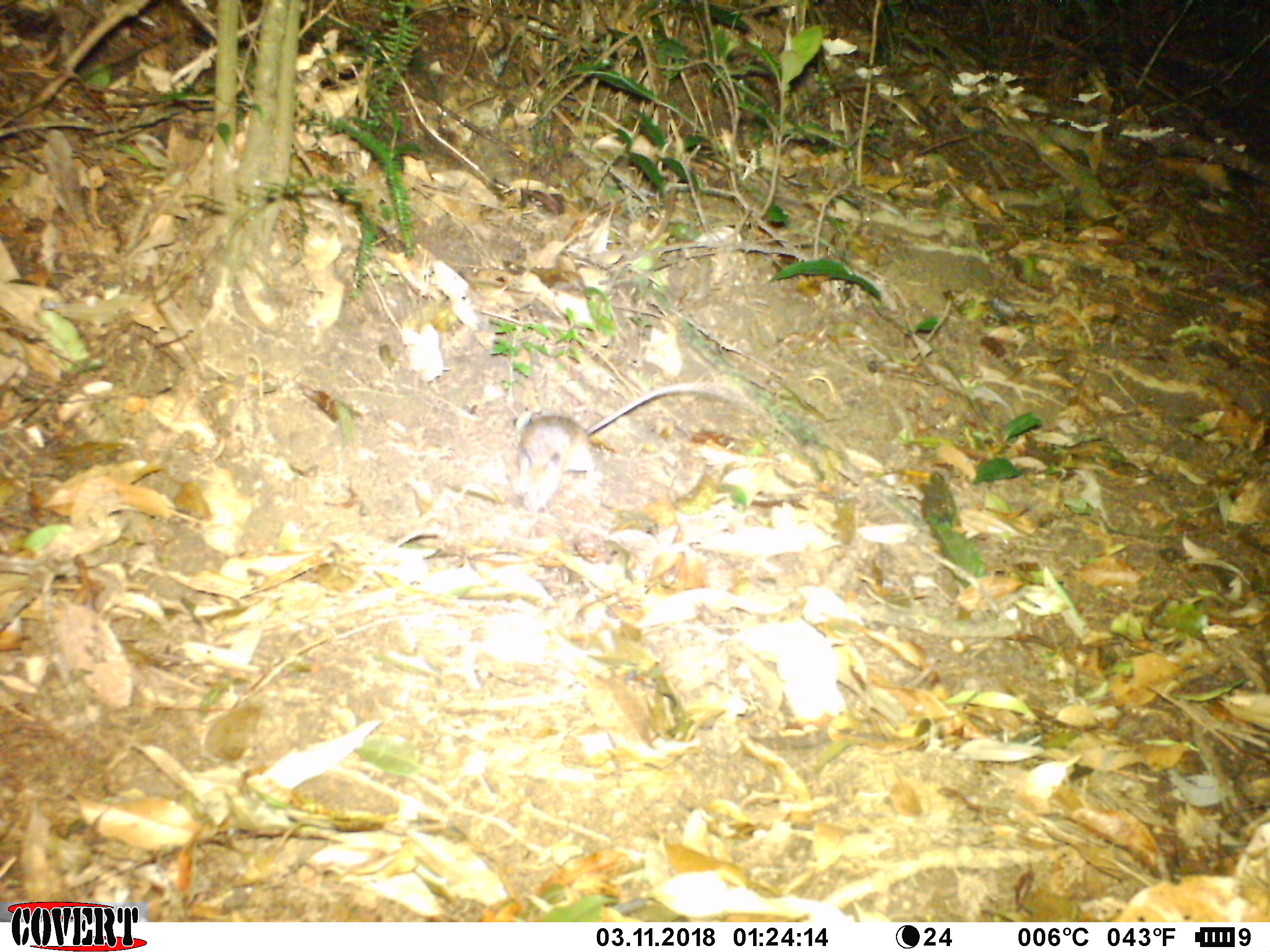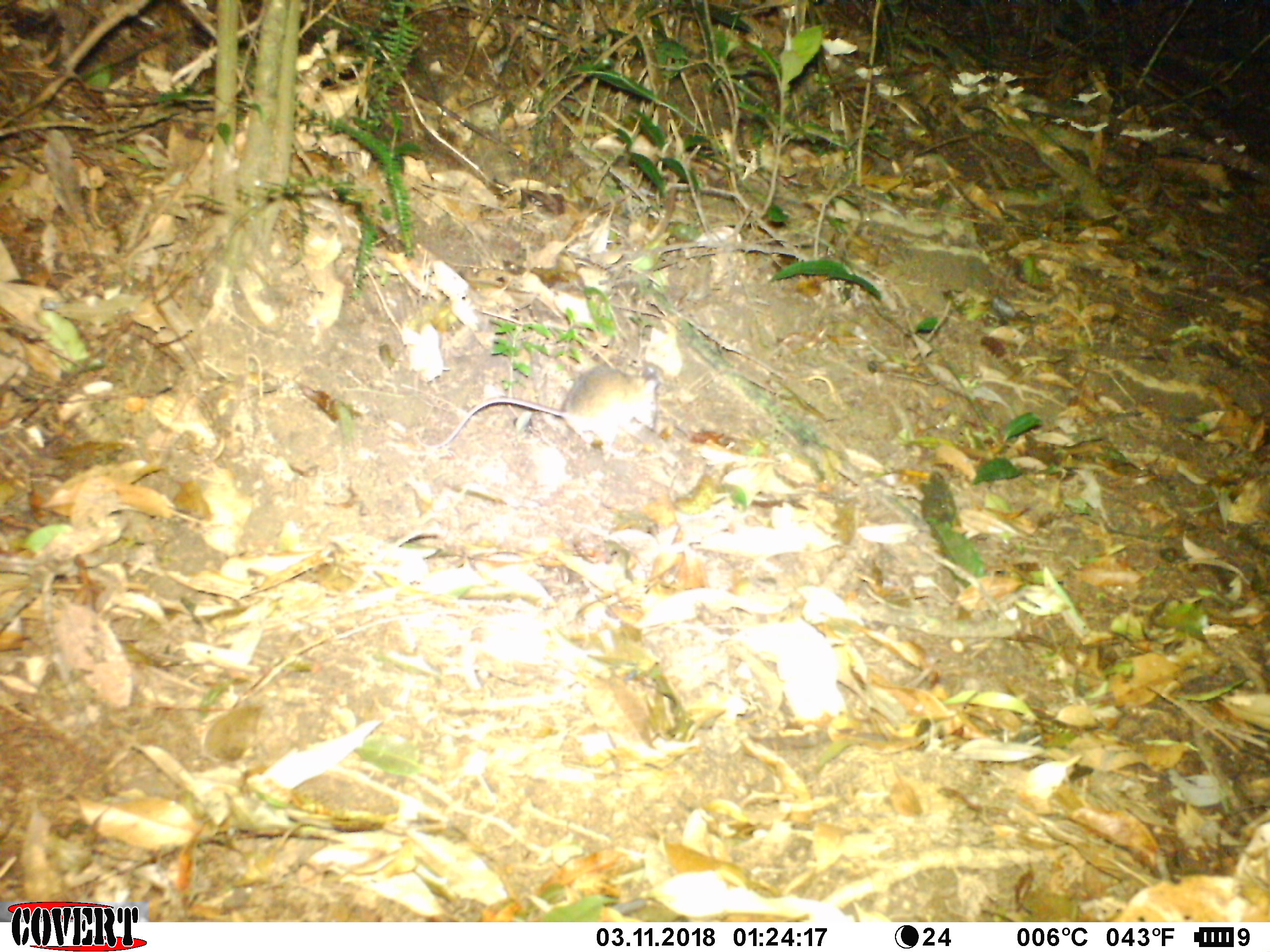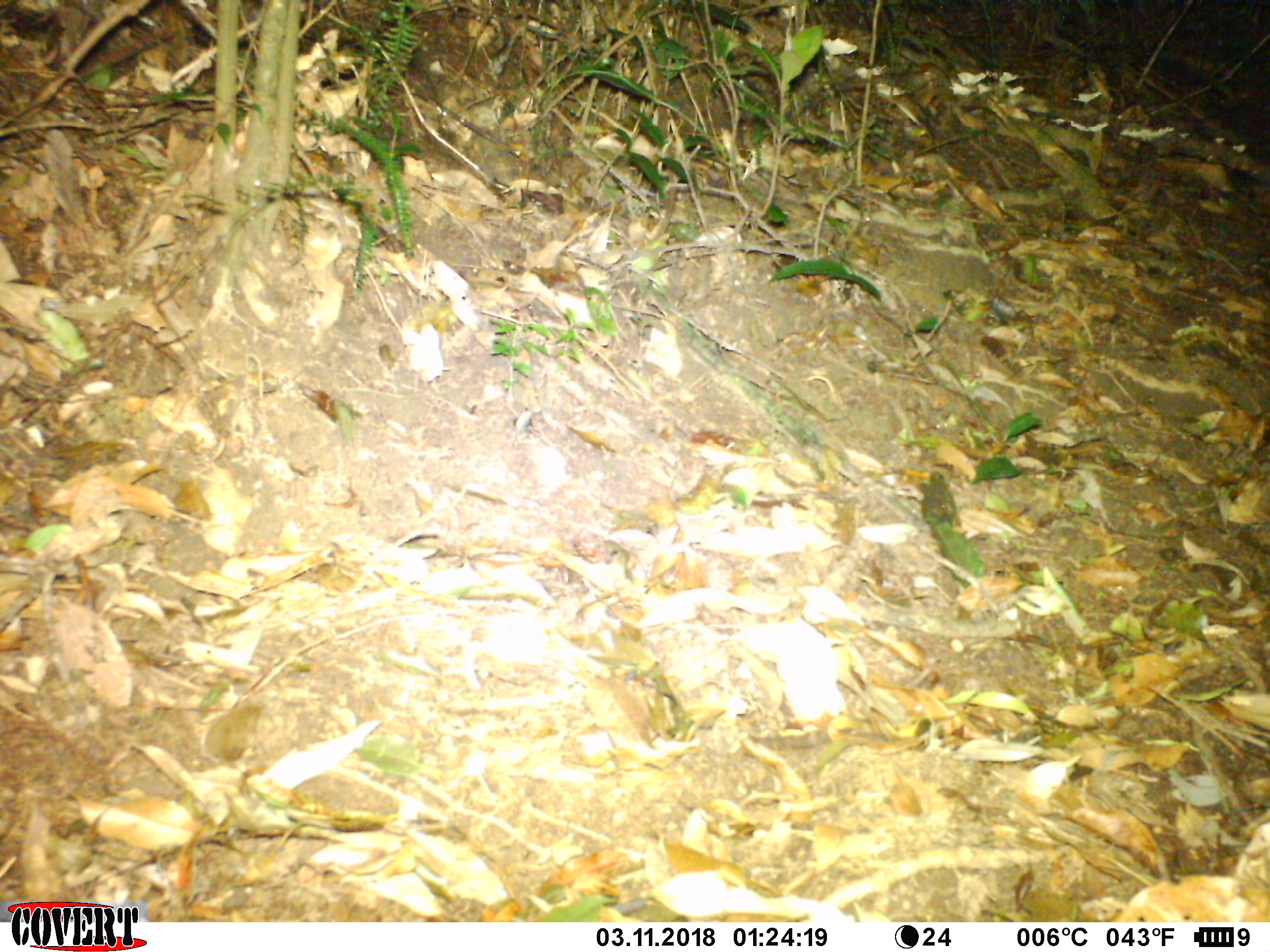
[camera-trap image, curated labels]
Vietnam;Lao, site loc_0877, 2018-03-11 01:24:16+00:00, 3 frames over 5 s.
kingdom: Animalia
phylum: Chordata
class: Mammalia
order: Rodentia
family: Muridae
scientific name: Muridae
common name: old-world mice and rats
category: unidentified murid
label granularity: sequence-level